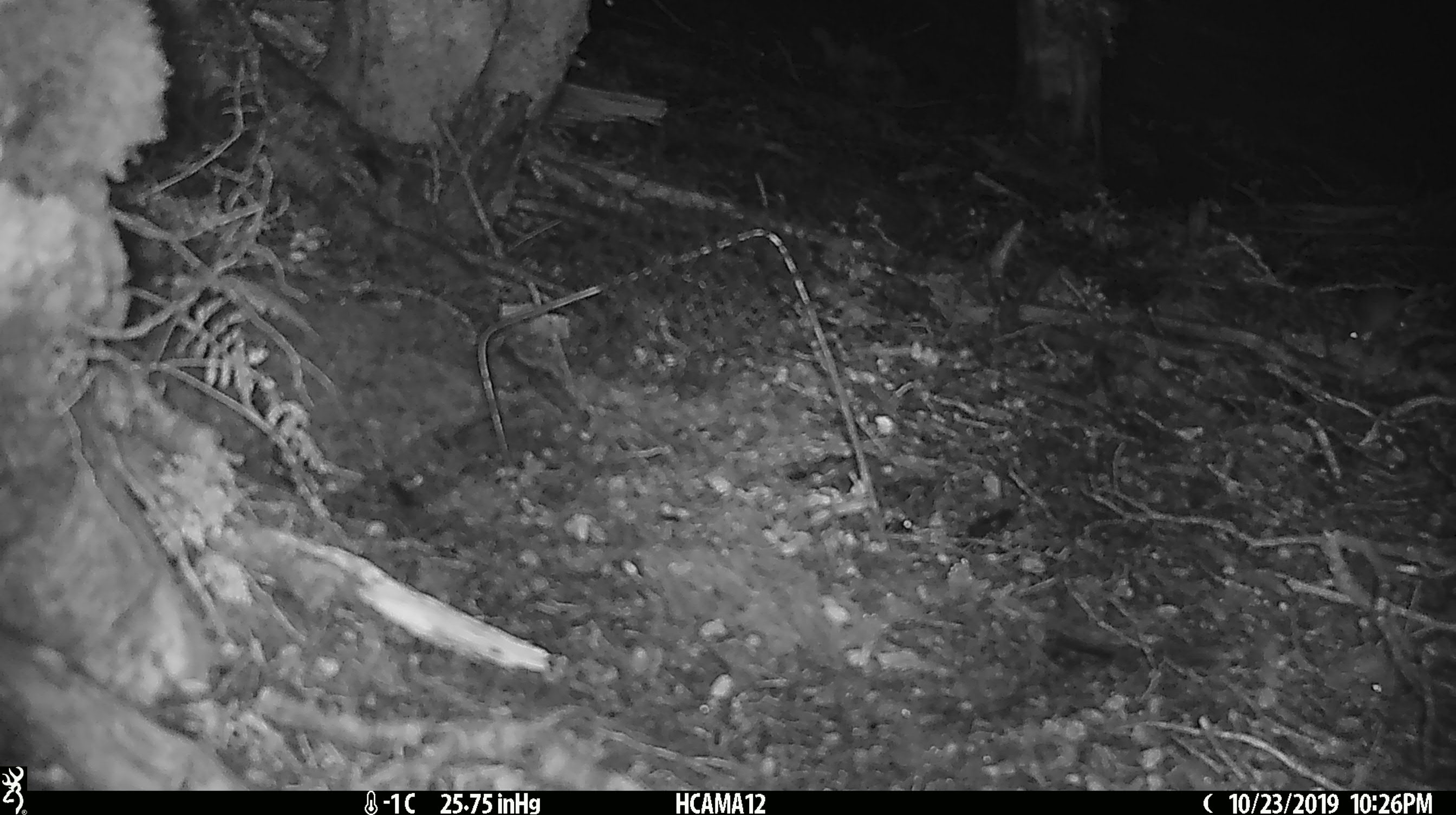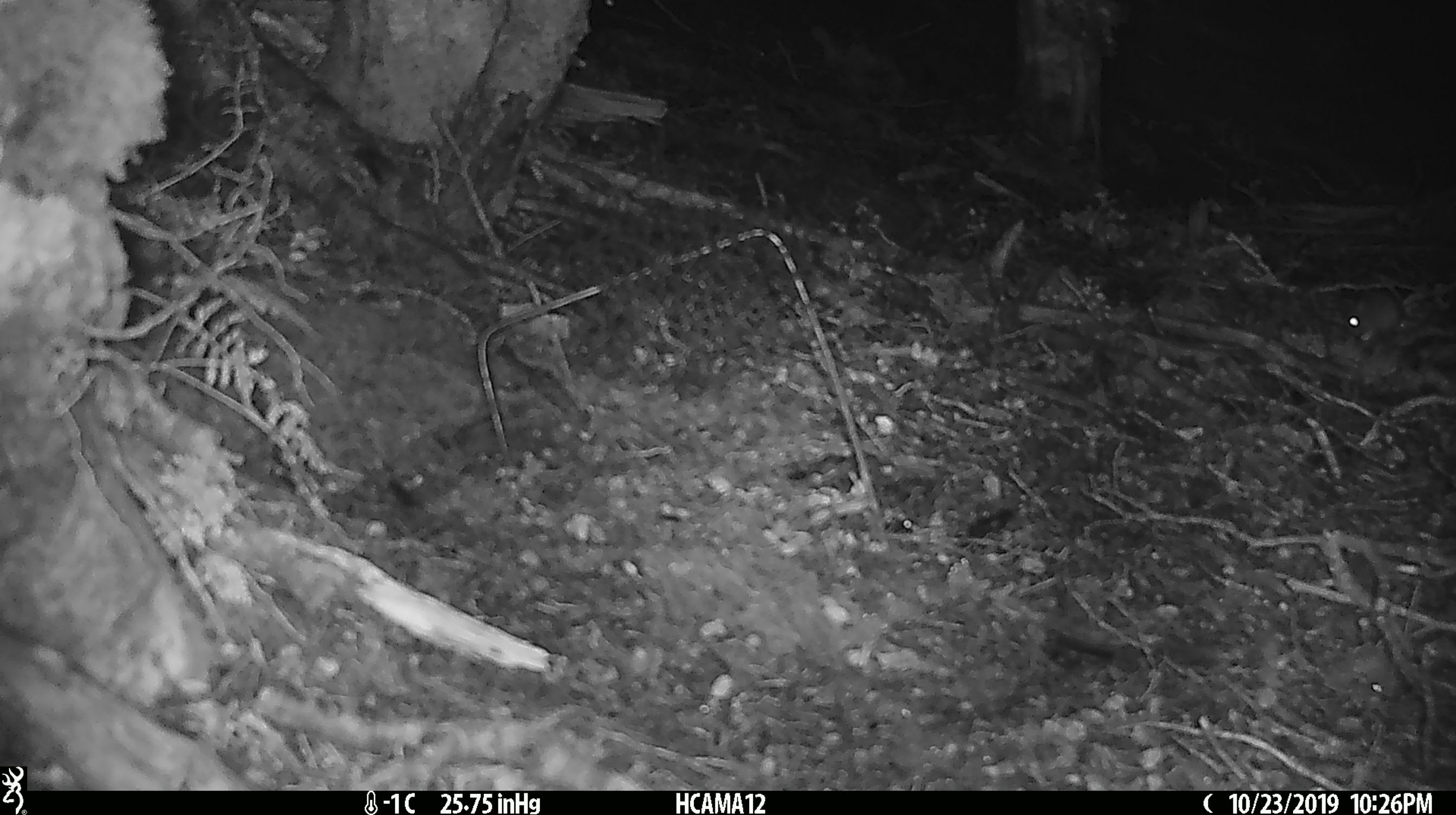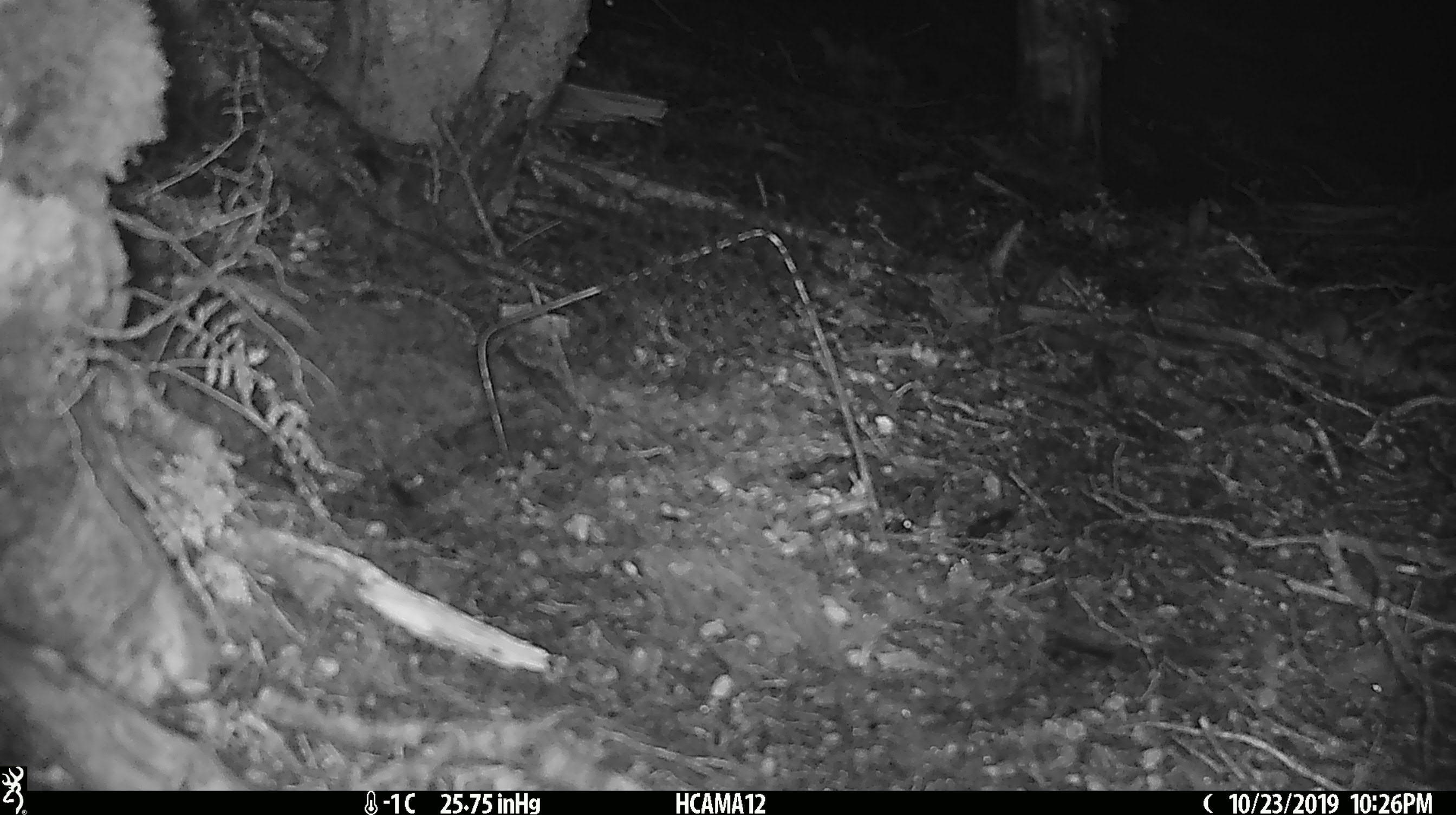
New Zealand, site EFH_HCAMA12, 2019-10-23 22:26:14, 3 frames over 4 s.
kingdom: Animalia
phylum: Chordata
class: Mammalia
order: Rodentia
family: Muridae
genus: Mus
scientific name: Mus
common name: mouse